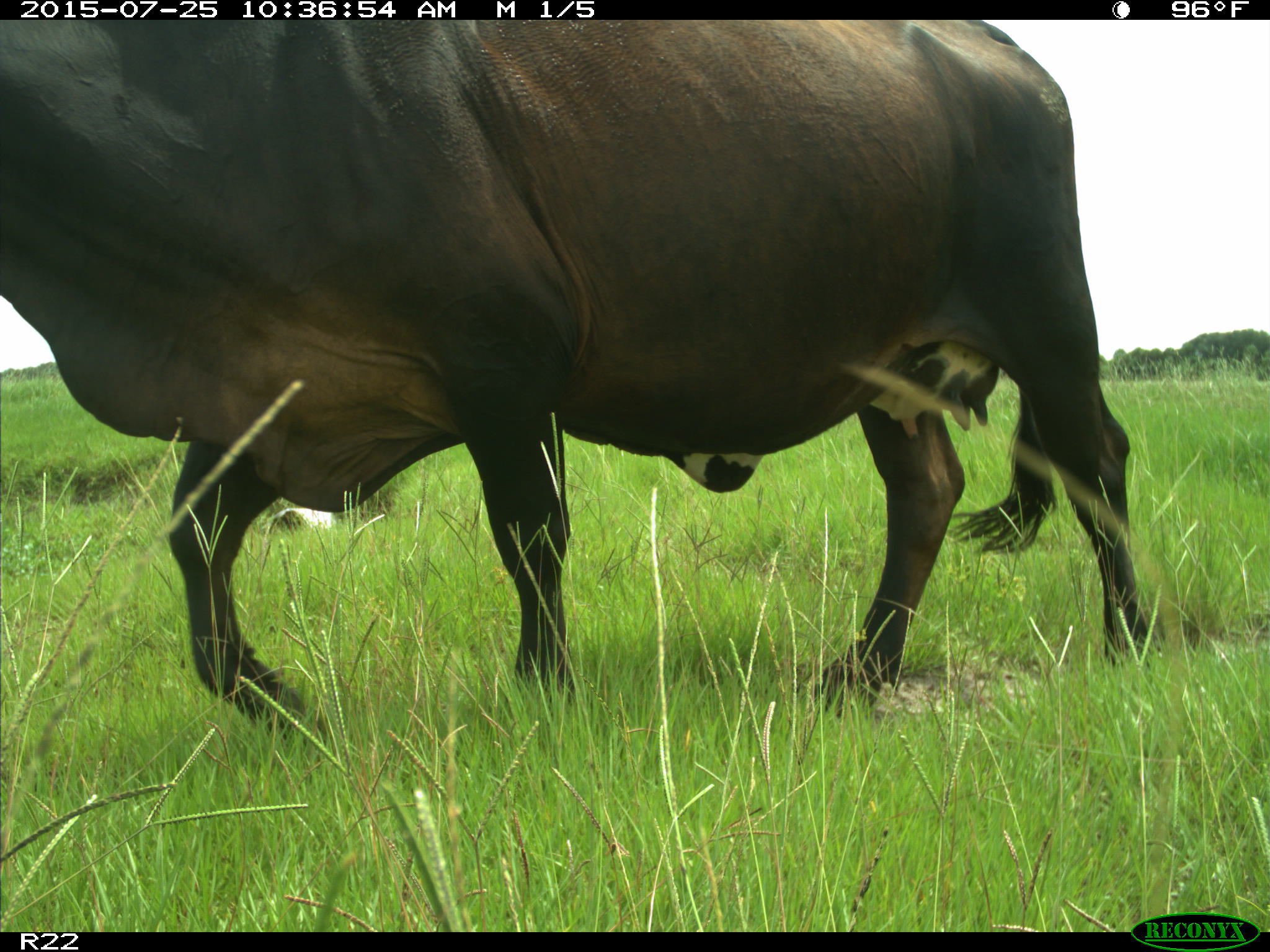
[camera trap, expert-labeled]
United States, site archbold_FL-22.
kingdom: Animalia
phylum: Chordata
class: Mammalia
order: Artiodactyla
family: Bovidae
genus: Bos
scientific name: Bos taurus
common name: domestic cow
Bos taurus (domestic cow).